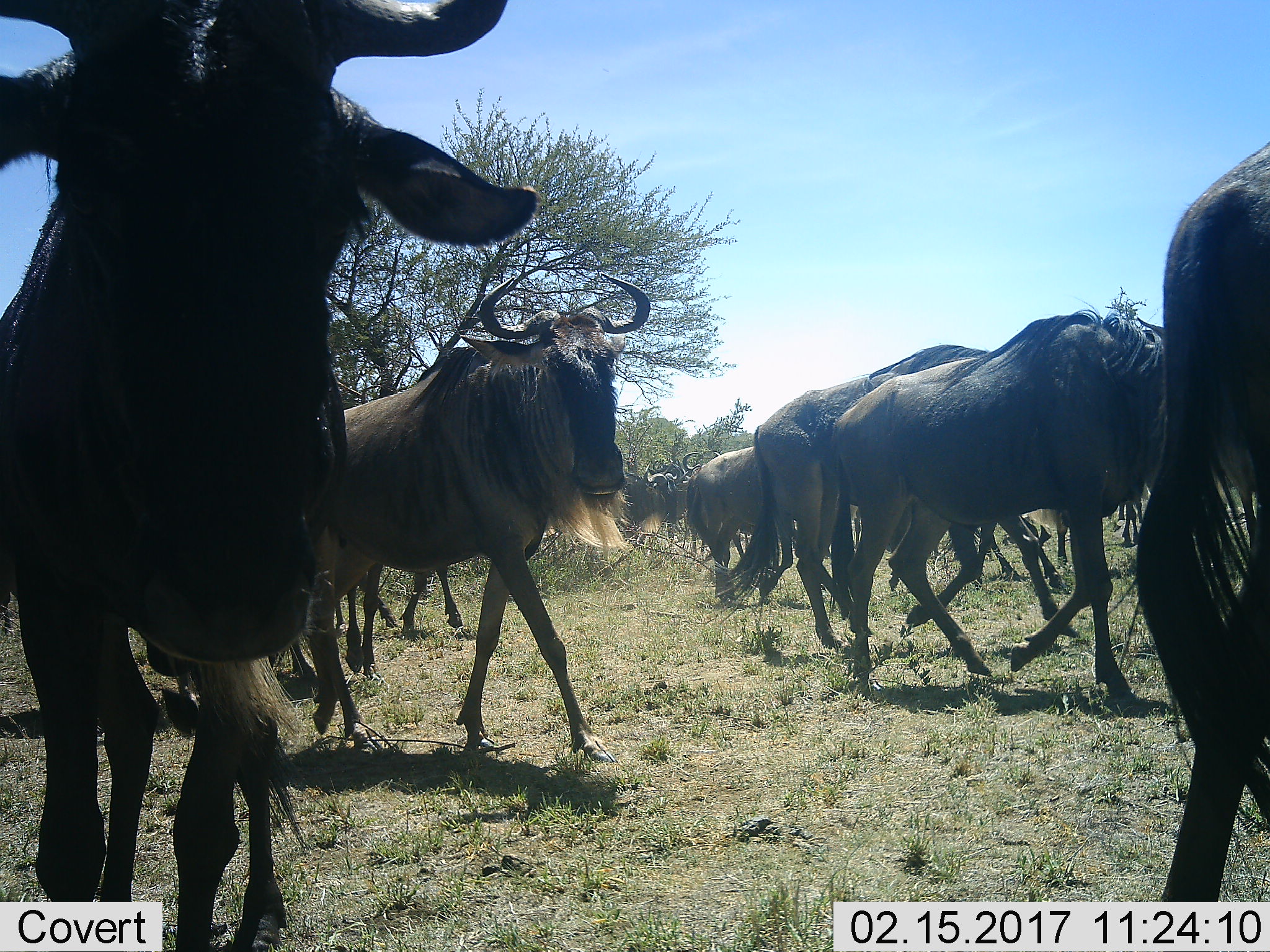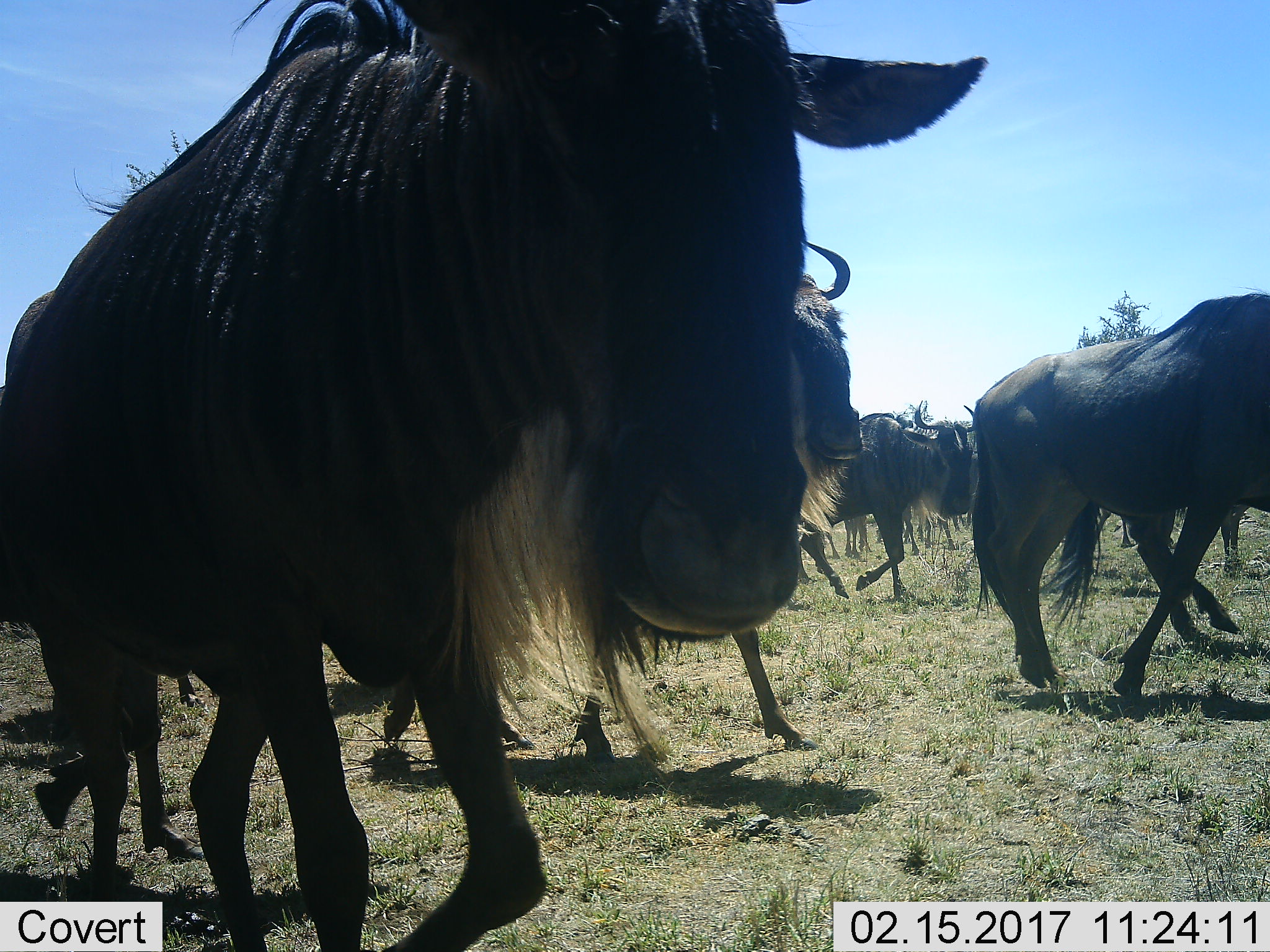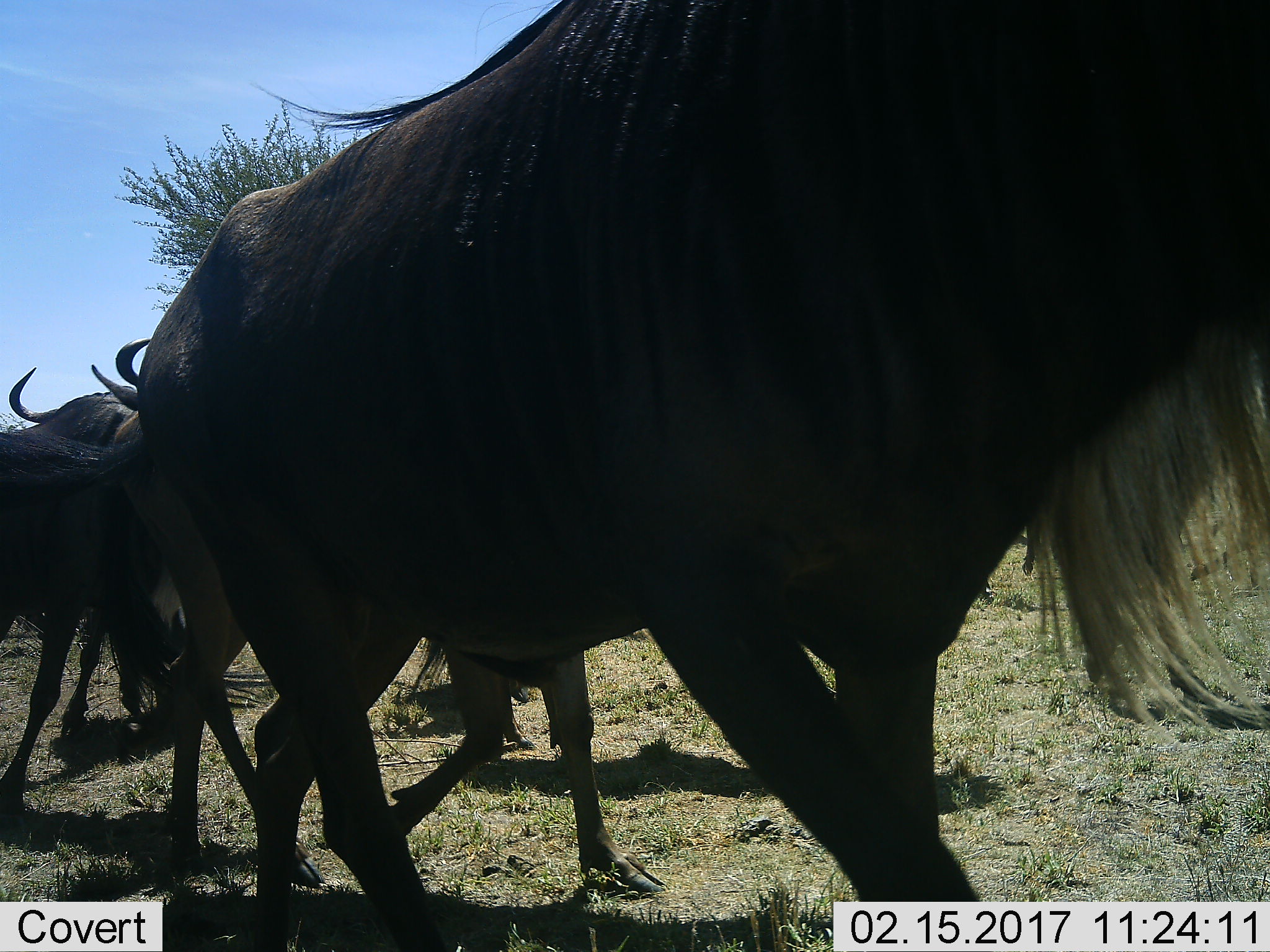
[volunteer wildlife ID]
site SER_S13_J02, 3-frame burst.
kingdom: Animalia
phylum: Chordata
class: Mammalia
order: Artiodactyla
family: Bovidae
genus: Connochaetes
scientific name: Connochaetes taurinus taurinus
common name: blue wildebeest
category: wildebeestblue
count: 11-50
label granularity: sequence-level